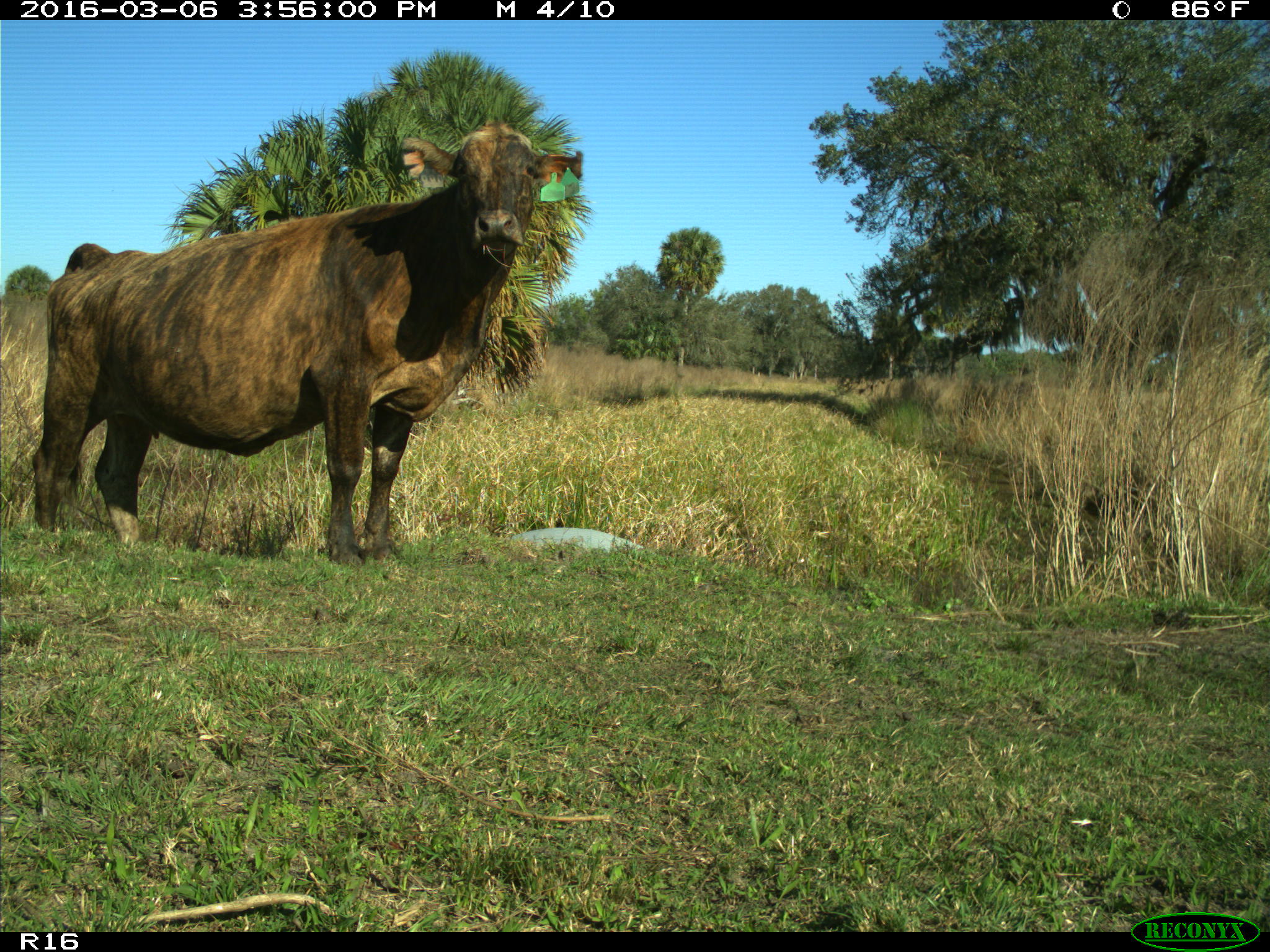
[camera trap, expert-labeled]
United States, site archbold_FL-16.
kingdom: Animalia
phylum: Chordata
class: Mammalia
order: Artiodactyla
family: Bovidae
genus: Bos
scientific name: Bos taurus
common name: domestic cow